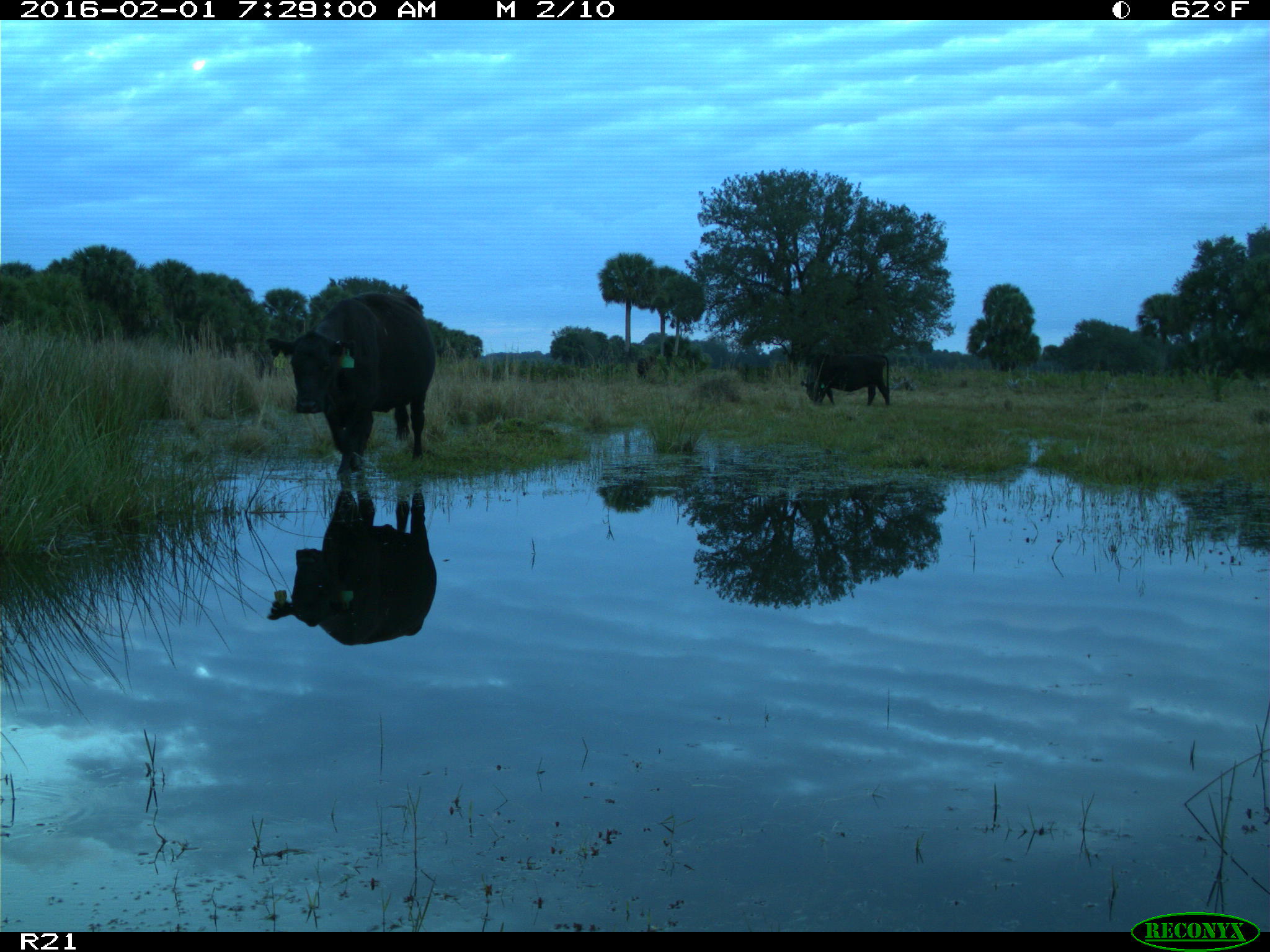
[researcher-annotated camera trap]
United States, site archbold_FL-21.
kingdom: Animalia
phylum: Chordata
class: Mammalia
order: Artiodactyla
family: Bovidae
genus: Bos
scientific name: Bos taurus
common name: domestic cow